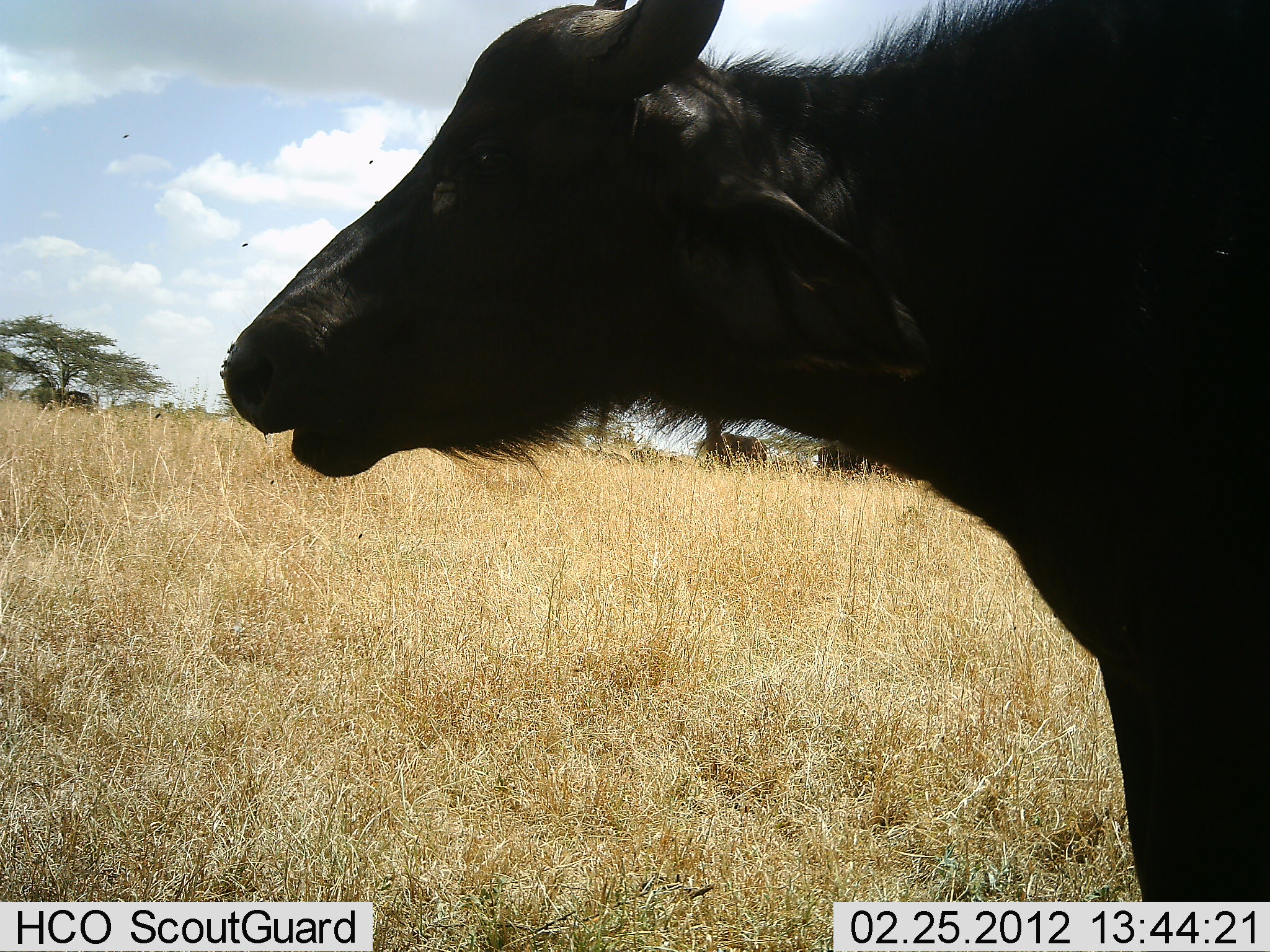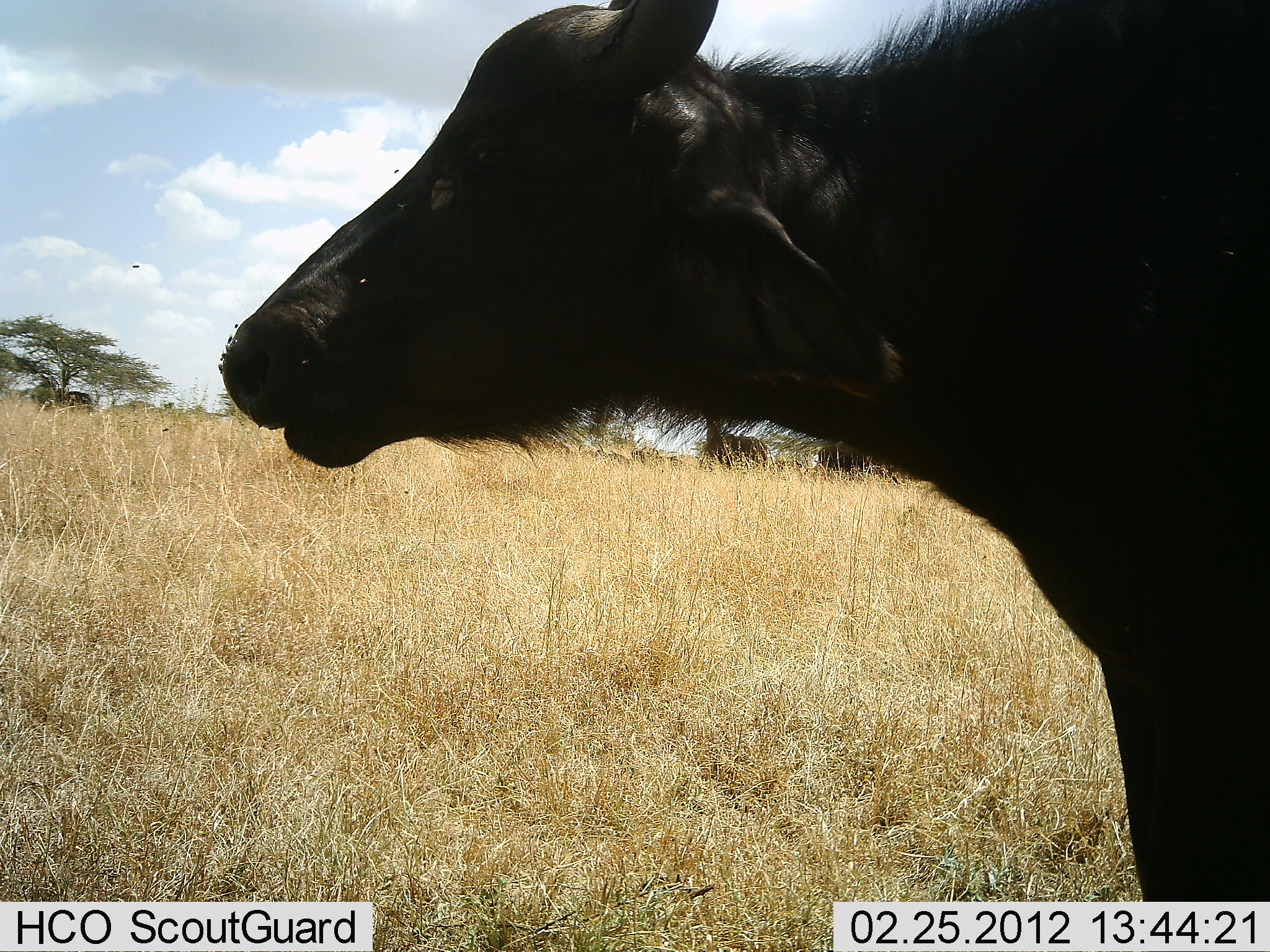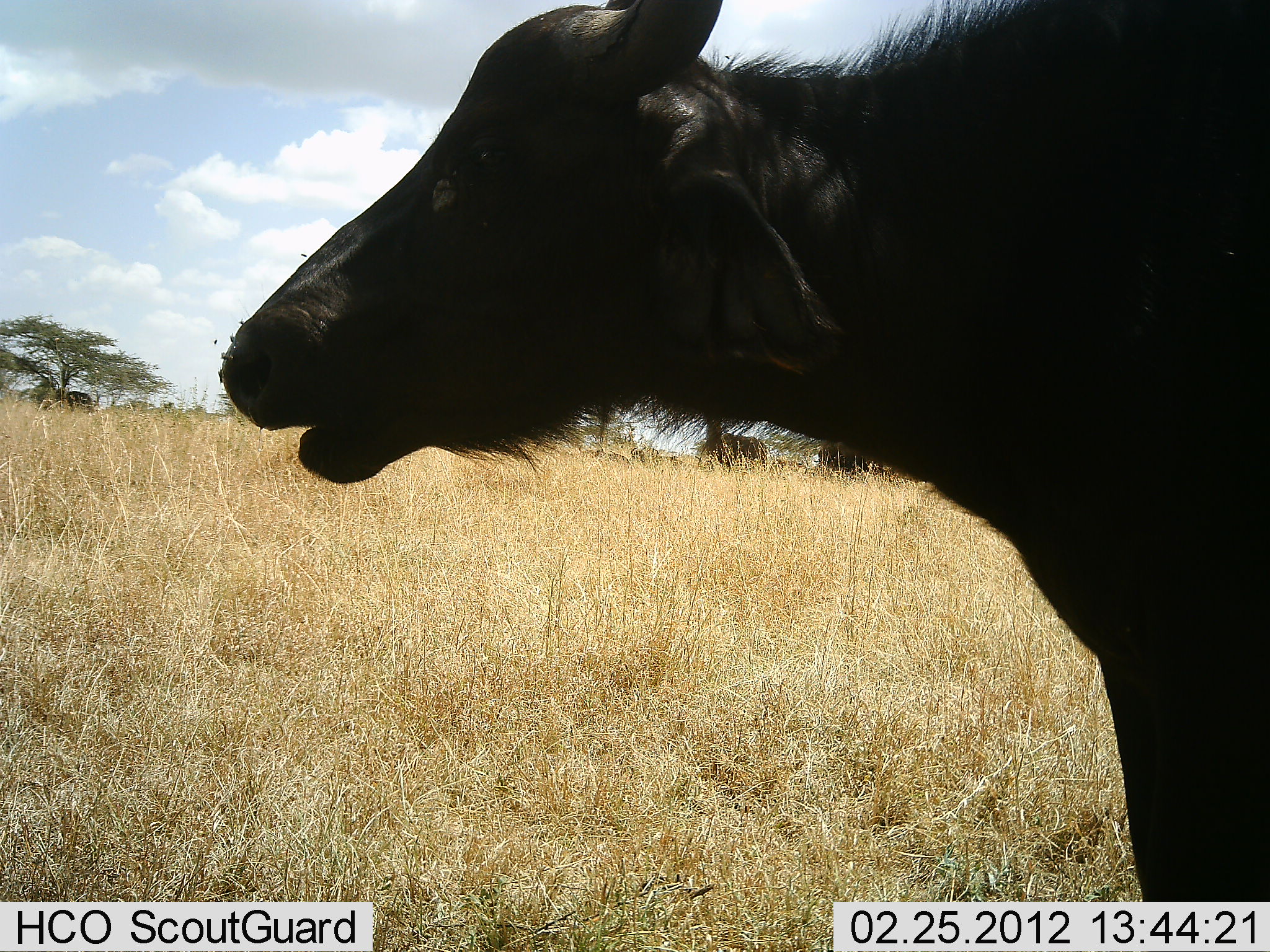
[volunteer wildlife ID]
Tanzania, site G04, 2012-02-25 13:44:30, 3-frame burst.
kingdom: Animalia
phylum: Chordata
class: Mammalia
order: Artiodactyla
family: Bovidae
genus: Syncerus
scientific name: Syncerus caffer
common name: cape buffalo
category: buffalo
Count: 1.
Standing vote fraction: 87%.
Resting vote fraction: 0%.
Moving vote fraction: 7%.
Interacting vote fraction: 0%.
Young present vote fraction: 7%.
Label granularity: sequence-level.